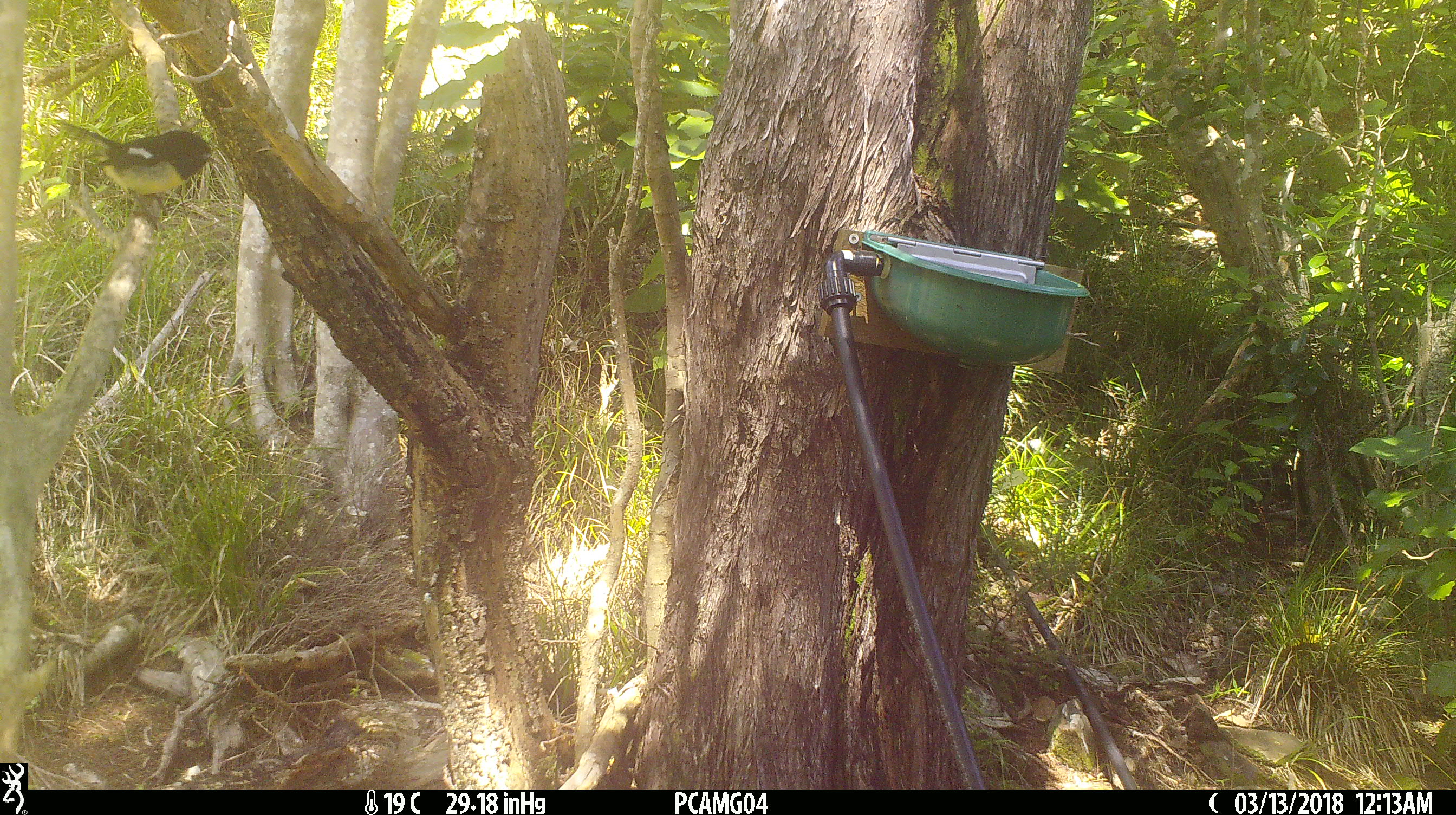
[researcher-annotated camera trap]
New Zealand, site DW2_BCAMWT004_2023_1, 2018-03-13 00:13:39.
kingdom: Animalia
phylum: Chordata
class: Aves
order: Passeriformes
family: Petroicidae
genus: Petroica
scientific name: Petroica macrocephala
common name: tomtit